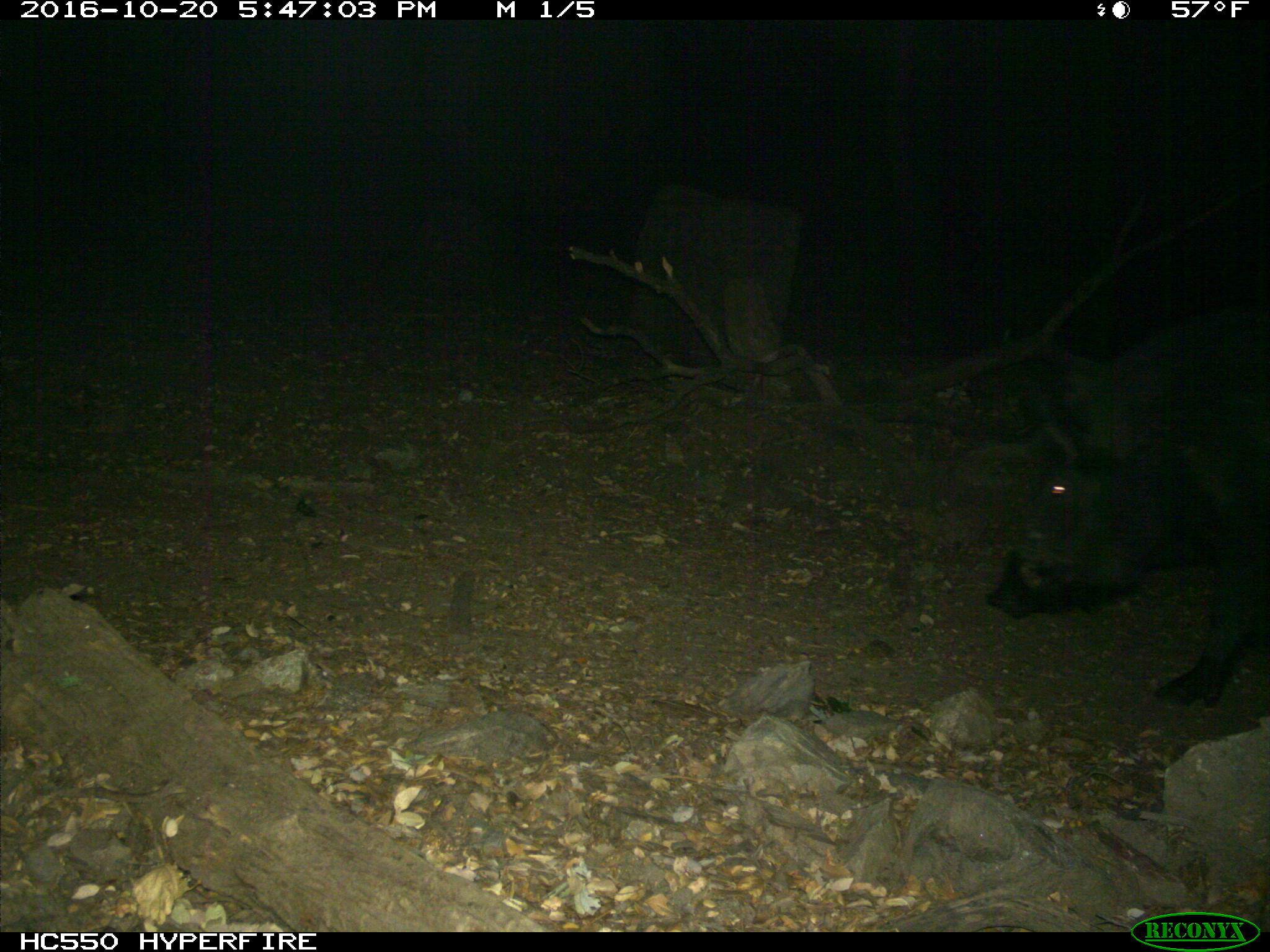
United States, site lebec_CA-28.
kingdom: Animalia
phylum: Chordata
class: Mammalia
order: Artiodactyla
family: Suidae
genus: Sus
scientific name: Sus scrofa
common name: wild boar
Sus scrofa (wild boar).